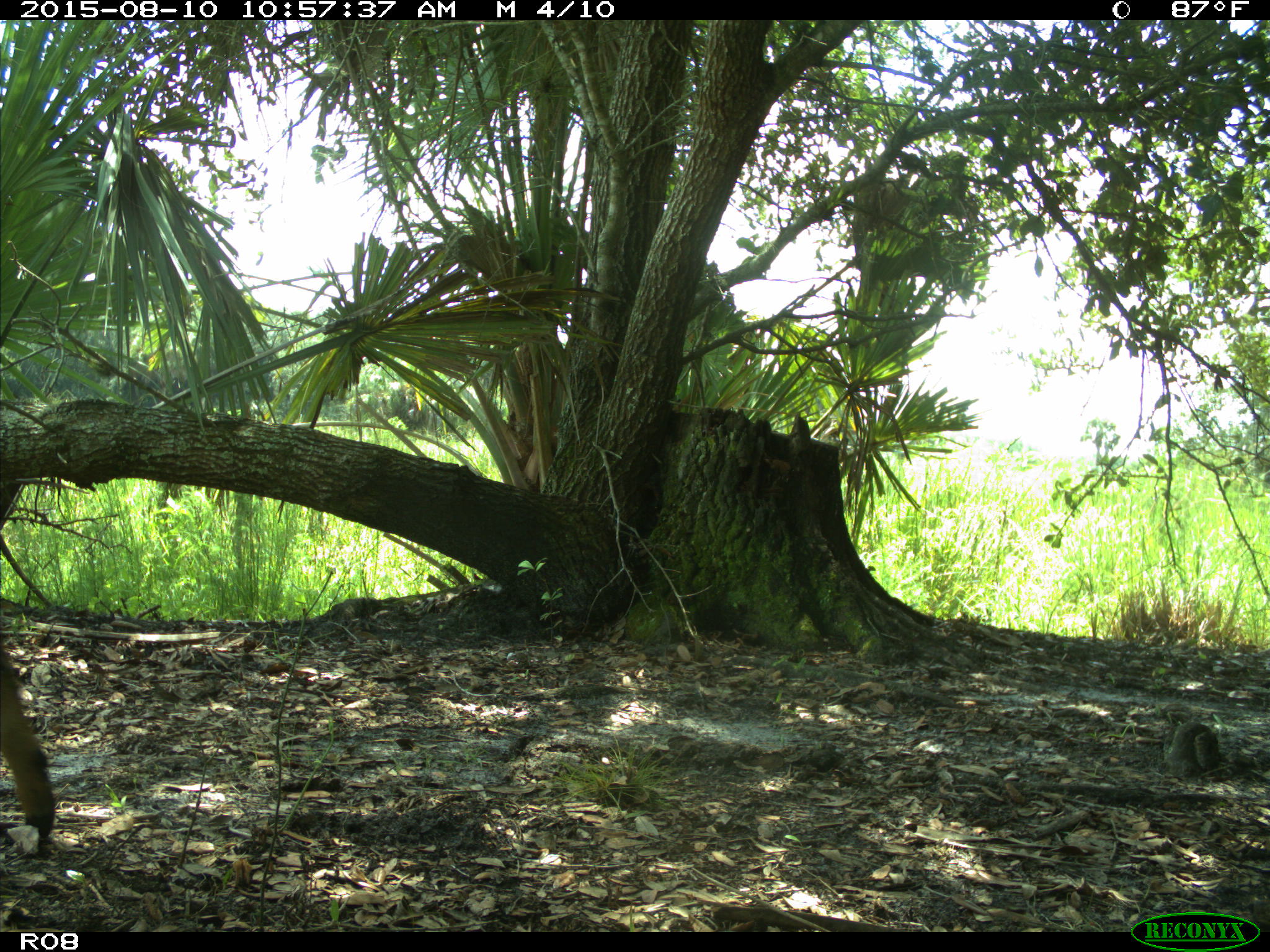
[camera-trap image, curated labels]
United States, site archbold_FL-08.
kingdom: Animalia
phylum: Chordata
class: Mammalia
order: Artiodactyla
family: Cervidae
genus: Odocoileus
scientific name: Odocoileus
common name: deer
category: unidentified deer